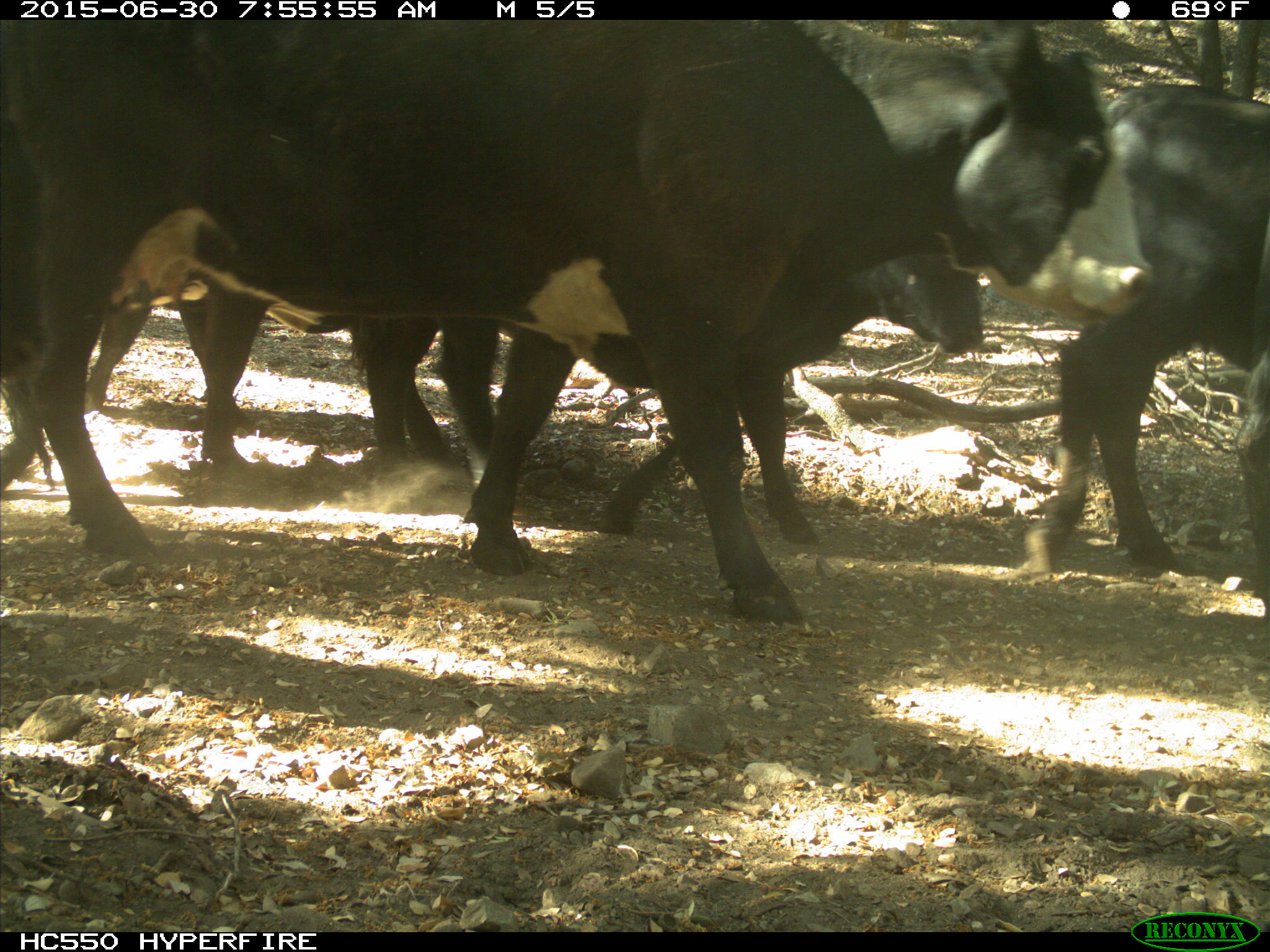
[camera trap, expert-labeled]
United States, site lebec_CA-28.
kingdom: Animalia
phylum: Chordata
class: Mammalia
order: Artiodactyla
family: Bovidae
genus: Bos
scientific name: Bos taurus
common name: domestic cow